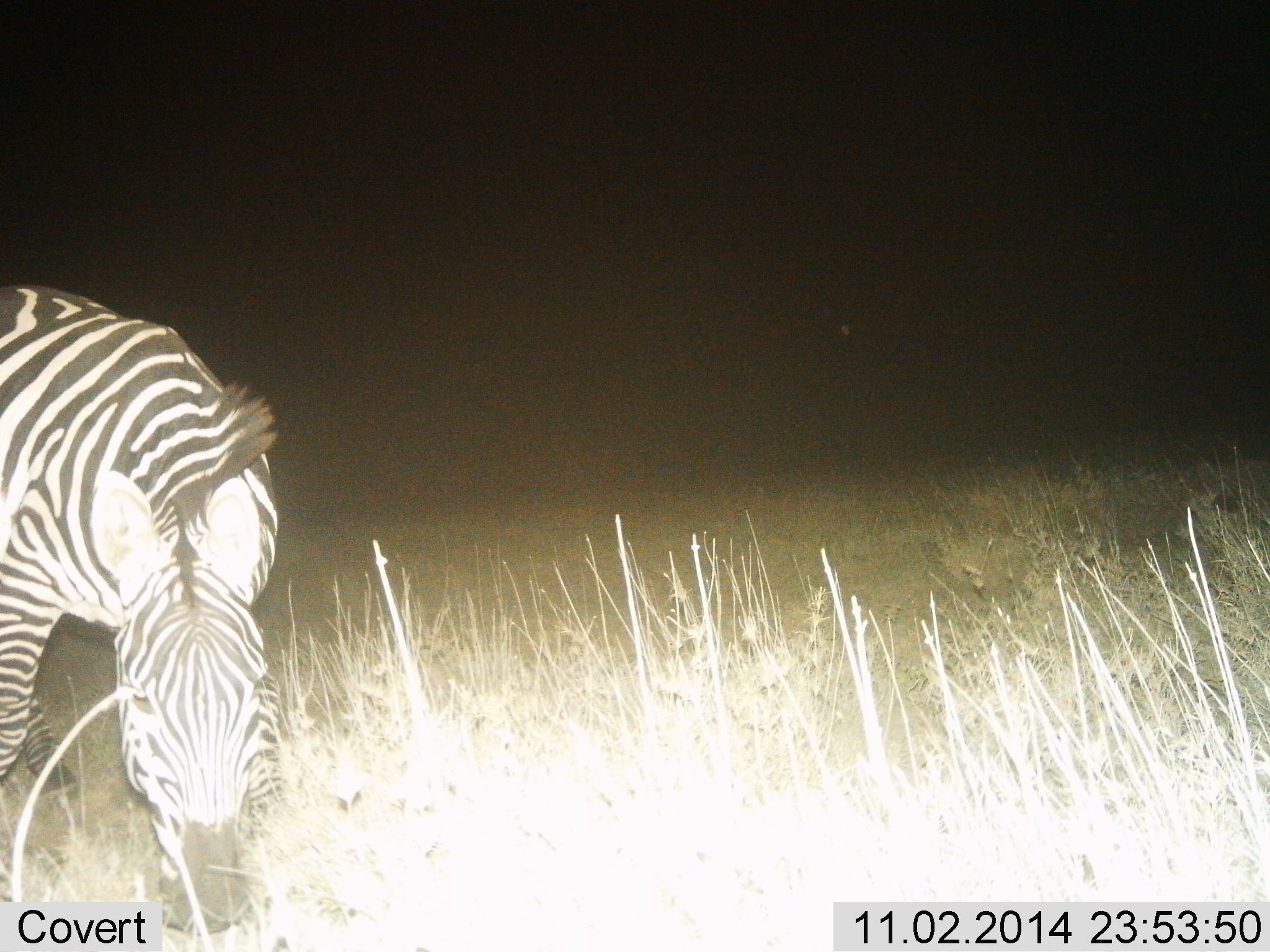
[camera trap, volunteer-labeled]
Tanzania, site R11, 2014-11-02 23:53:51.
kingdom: Animalia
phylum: Chordata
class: Mammalia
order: Perissodactyla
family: Equidae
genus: Equus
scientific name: Equus quagga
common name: plains zebra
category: zebra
Zebra (plains zebra) (Equus quagga), count 1. Behavior (volunteer vote fractions): standing 20%, resting 0%, moving 10%, interacting 0%. Young present (vote fraction): 0%. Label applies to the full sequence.